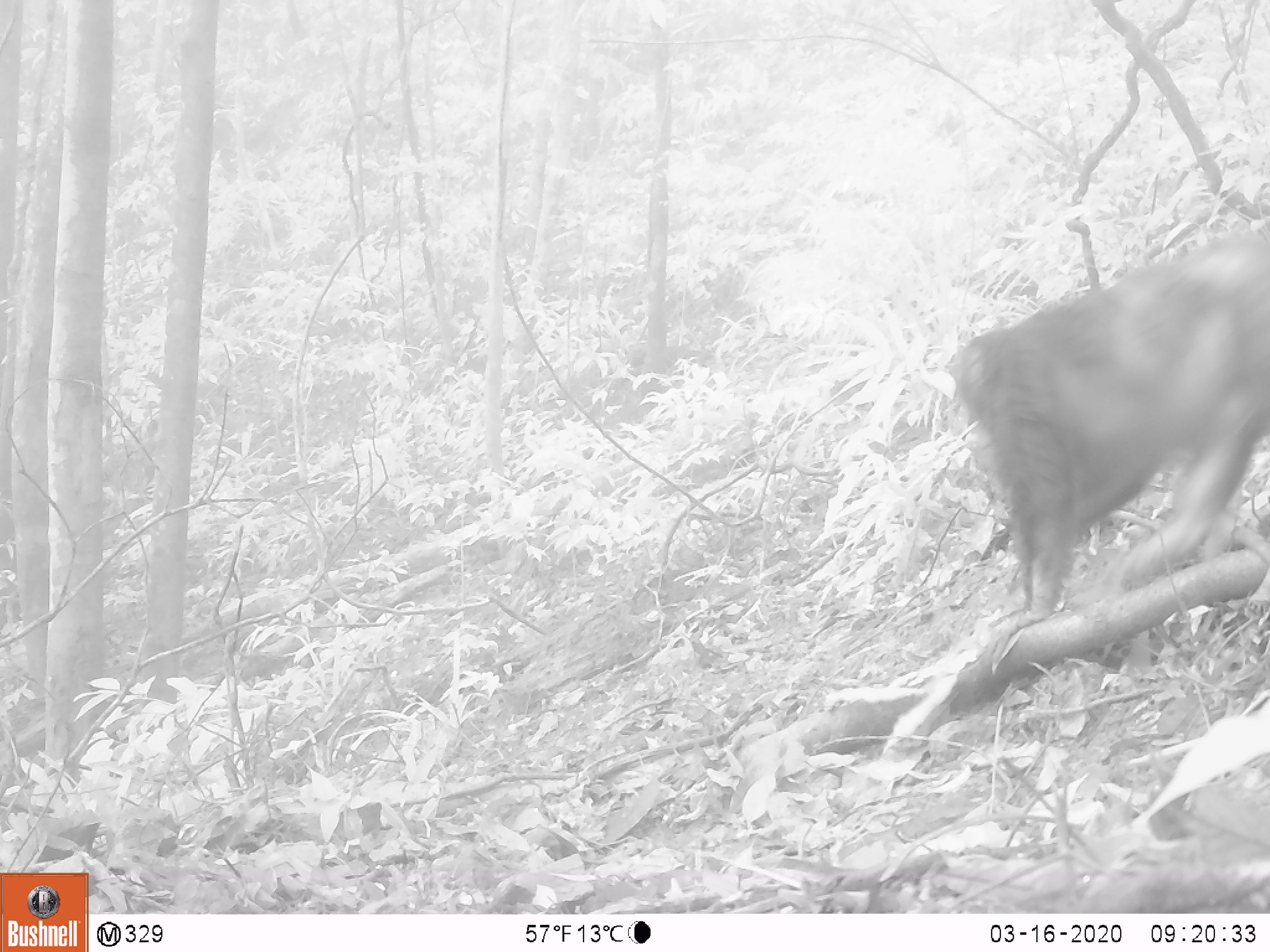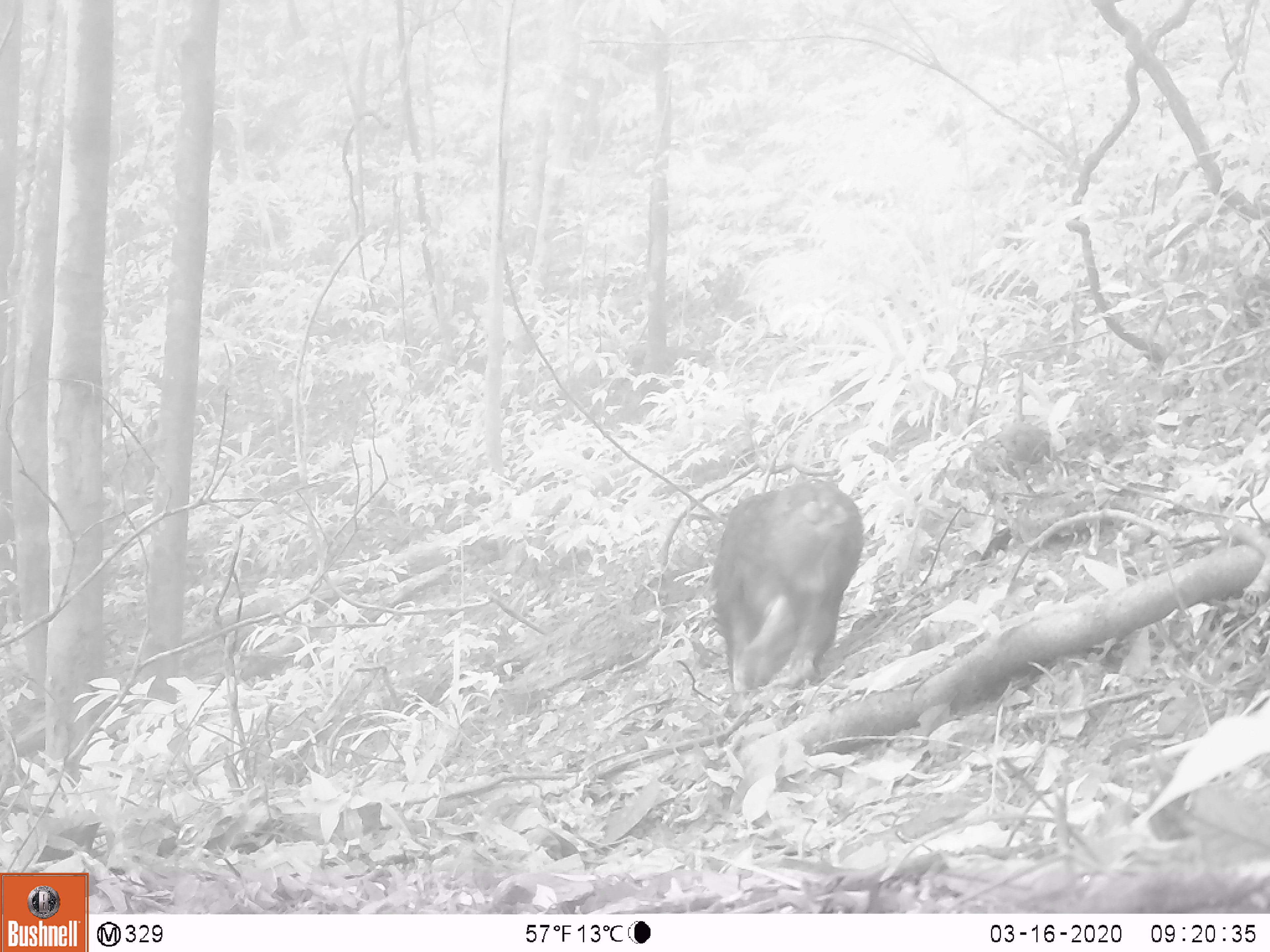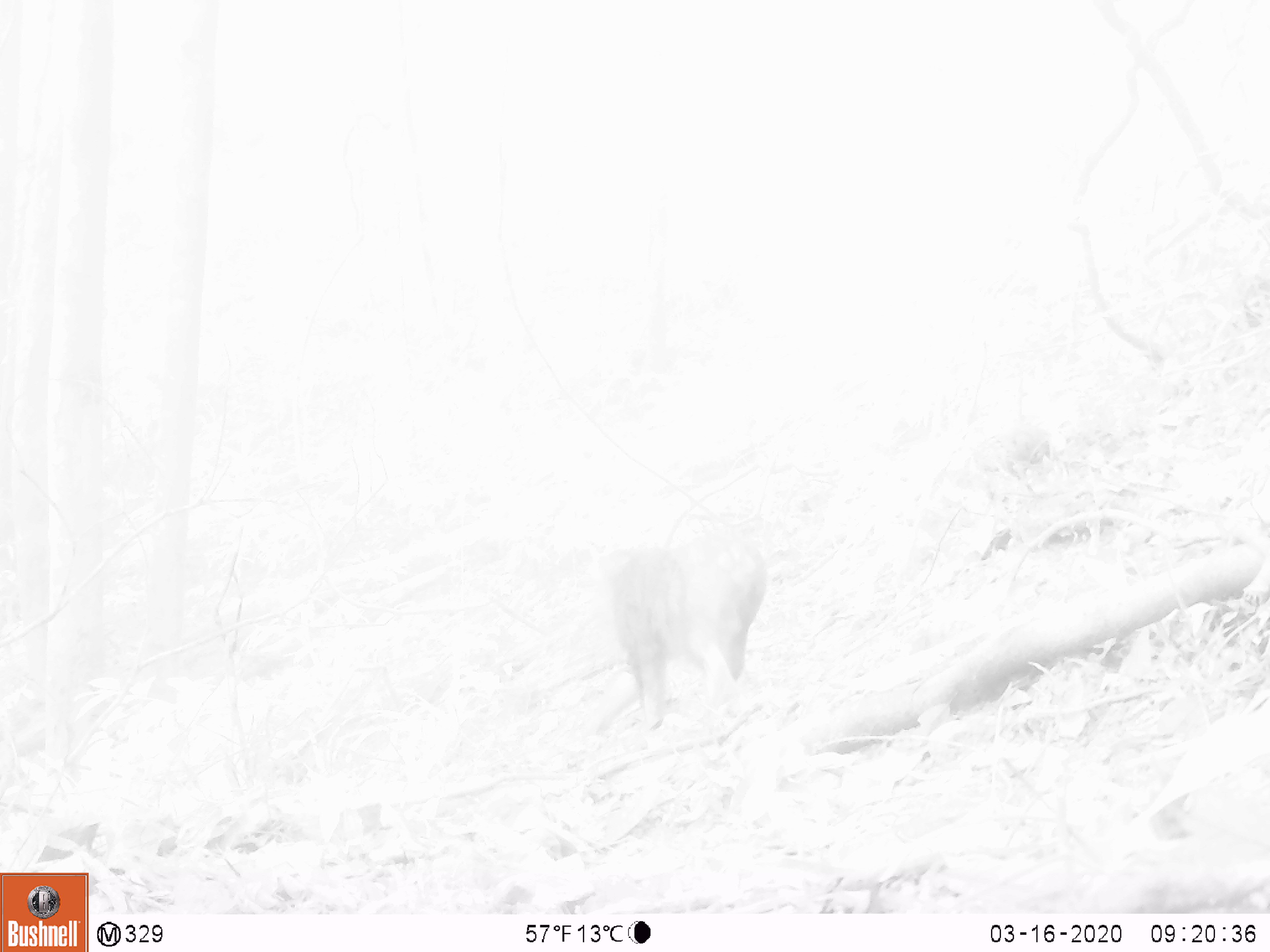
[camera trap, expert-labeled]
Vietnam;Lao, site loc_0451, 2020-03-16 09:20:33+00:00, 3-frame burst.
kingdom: Animalia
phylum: Chordata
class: Mammalia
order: Primates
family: Cercopithecidae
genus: Macaca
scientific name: Macaca arctoides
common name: stump-tailed macaque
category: stump tailed macaque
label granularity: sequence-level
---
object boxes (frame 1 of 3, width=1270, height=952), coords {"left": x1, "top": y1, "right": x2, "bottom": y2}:
stump tailed macaque: {"left": 942, "top": 219, "right": 1270, "bottom": 672}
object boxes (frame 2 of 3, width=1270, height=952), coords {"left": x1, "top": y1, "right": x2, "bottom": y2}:
stump tailed macaque: {"left": 710, "top": 479, "right": 864, "bottom": 694}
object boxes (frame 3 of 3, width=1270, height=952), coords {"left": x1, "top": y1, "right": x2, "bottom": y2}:
stump tailed macaque: {"left": 600, "top": 534, "right": 768, "bottom": 731}